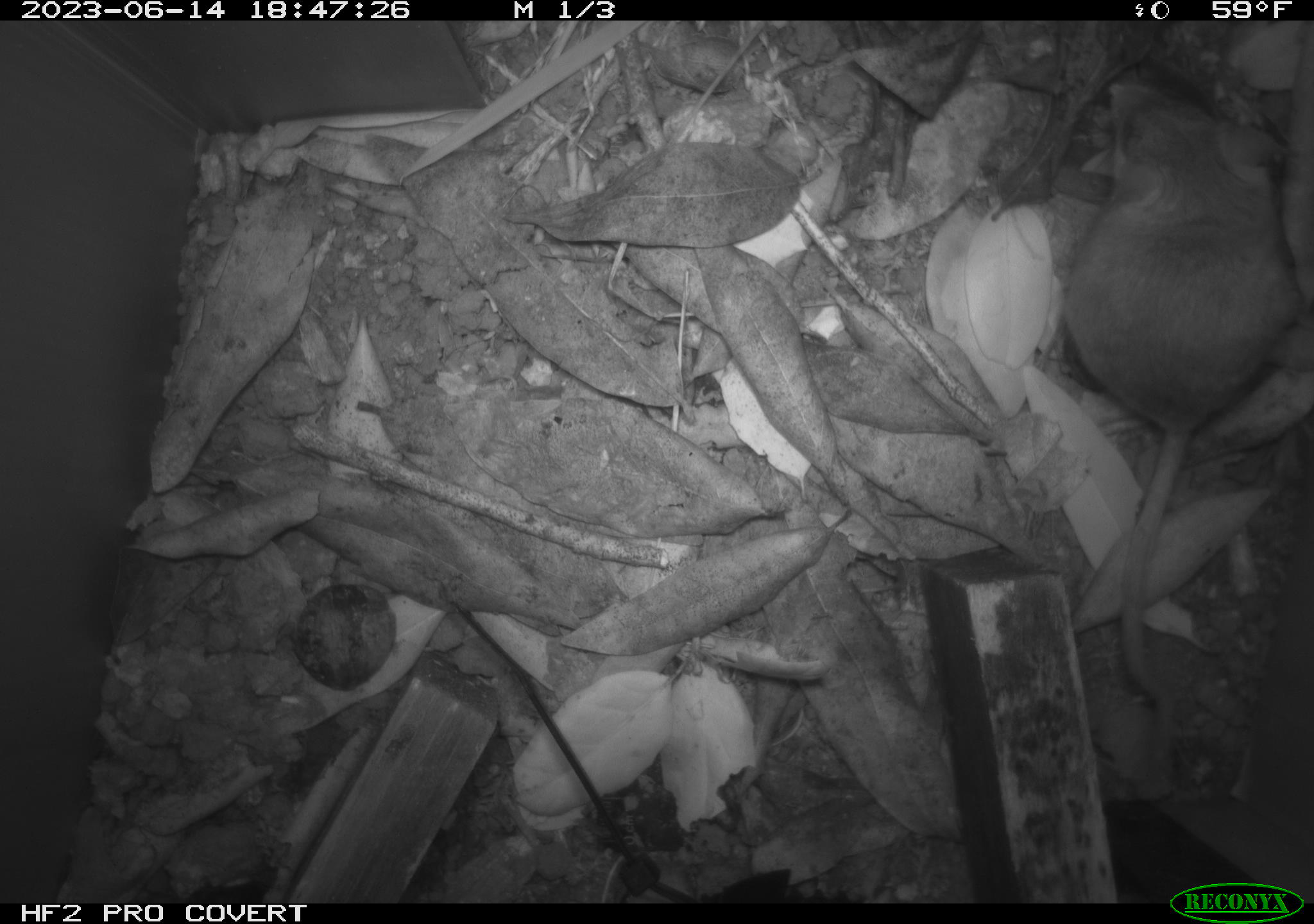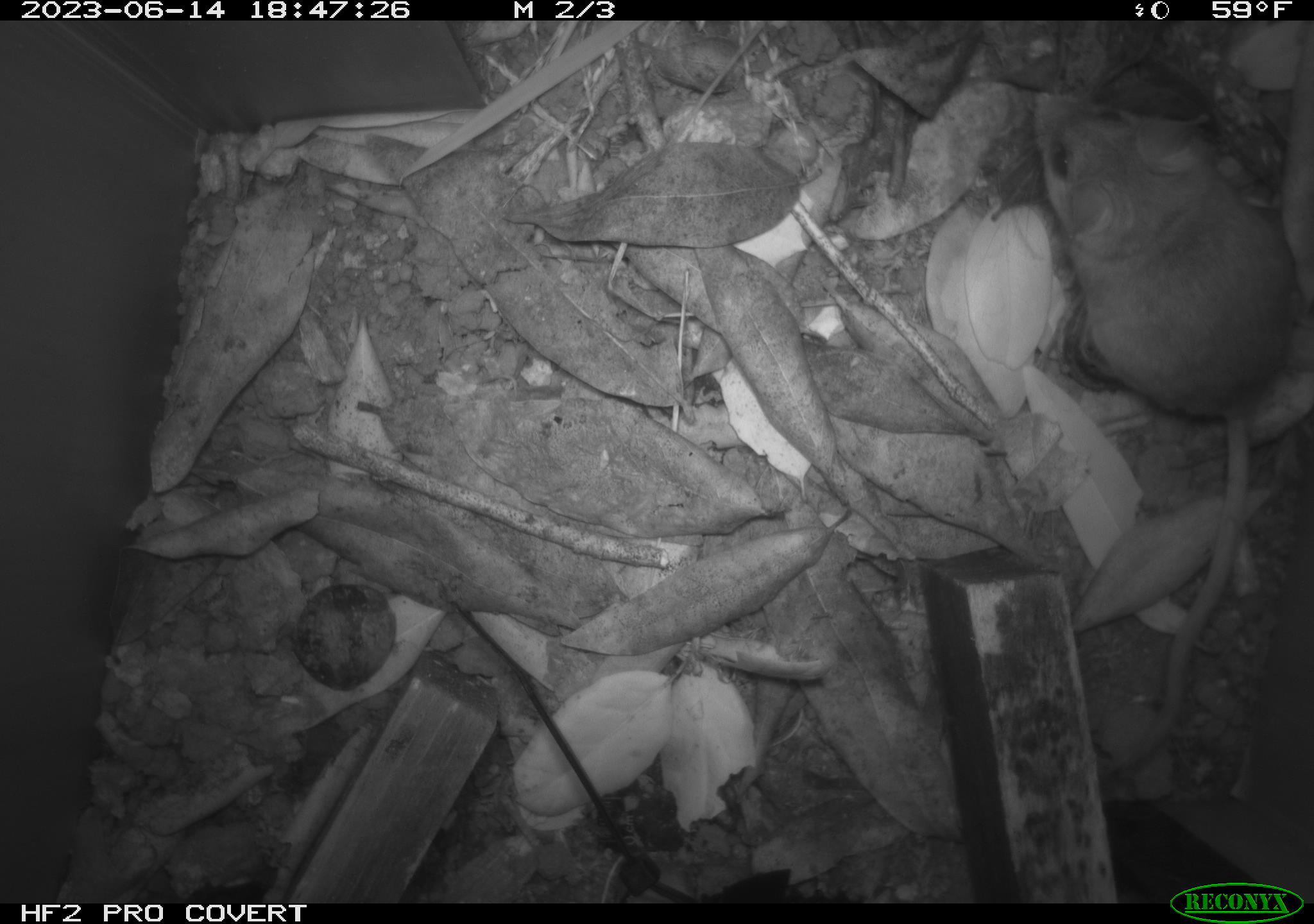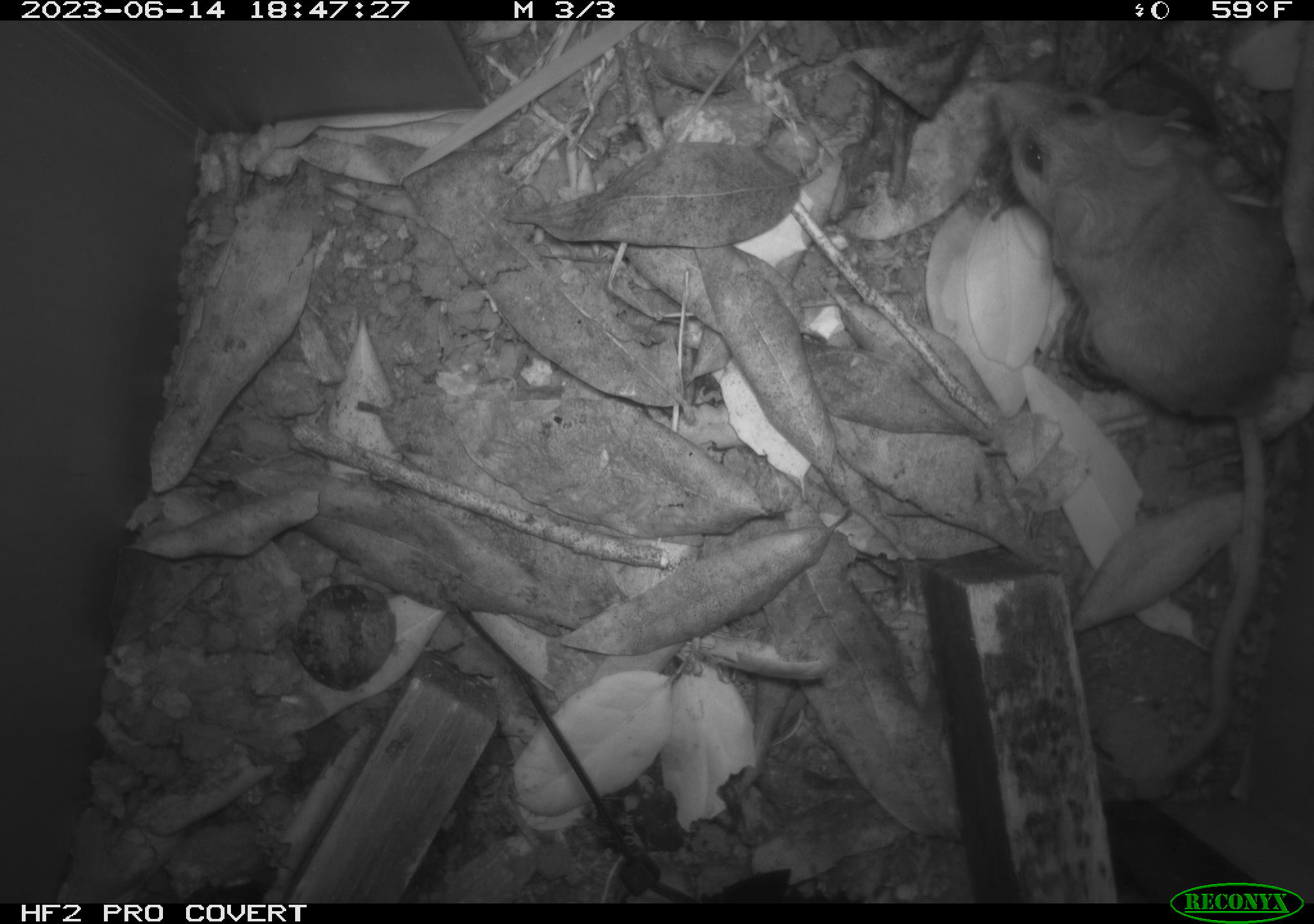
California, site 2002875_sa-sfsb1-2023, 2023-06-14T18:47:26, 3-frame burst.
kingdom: Animalia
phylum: Chordata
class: Mammalia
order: Rodentia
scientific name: Rodentia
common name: mouse species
Mouse species (Rodentia).